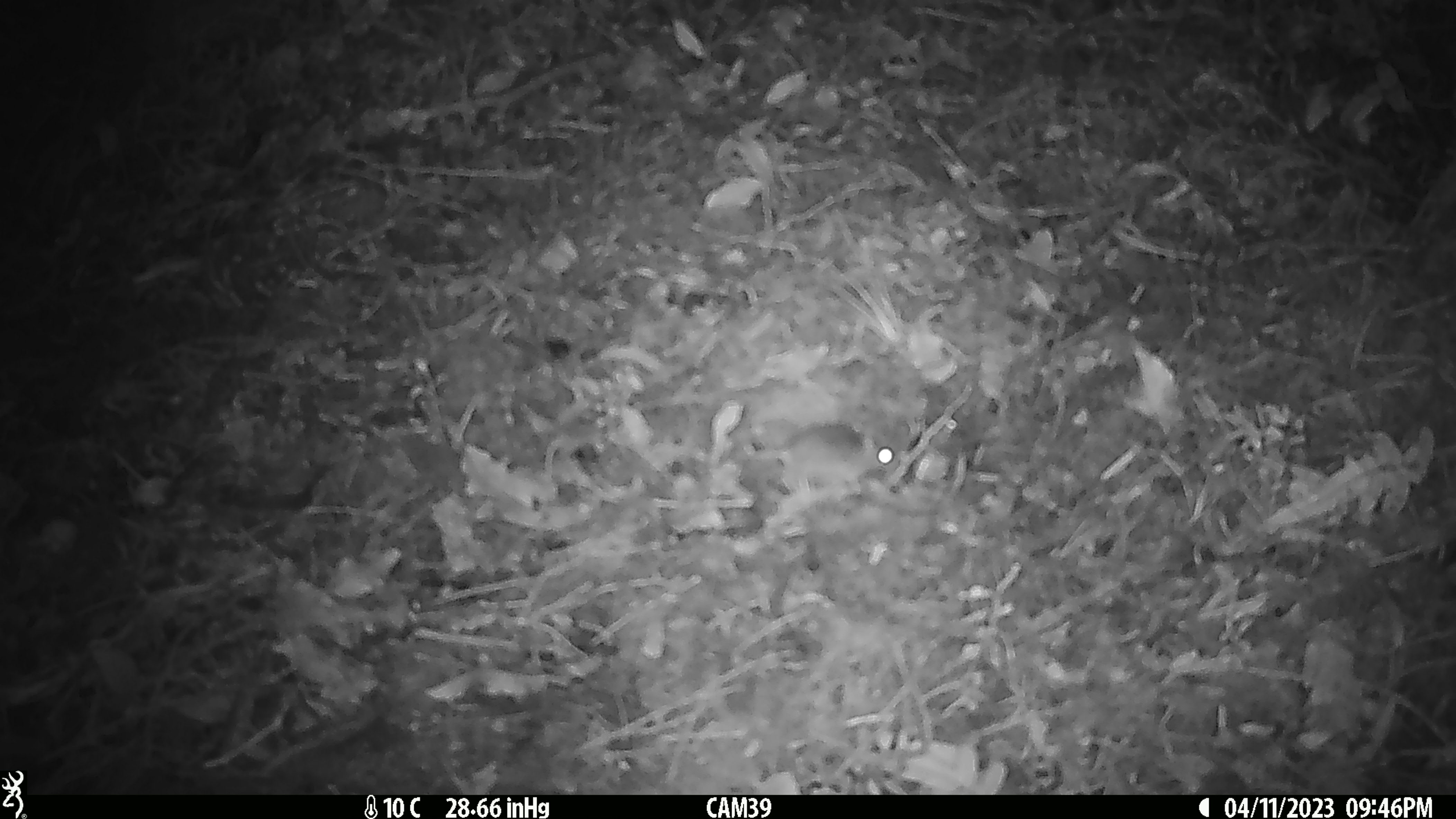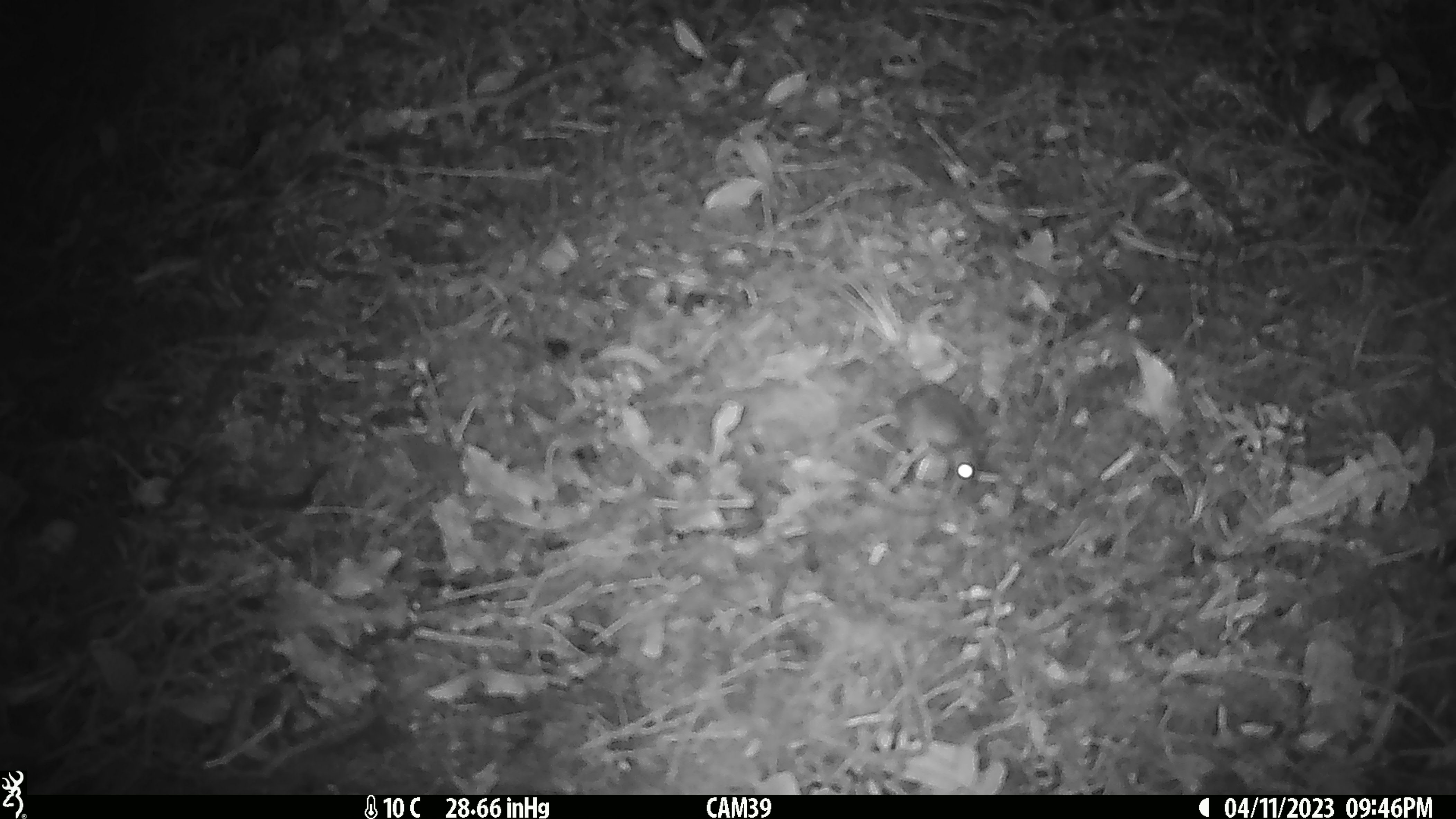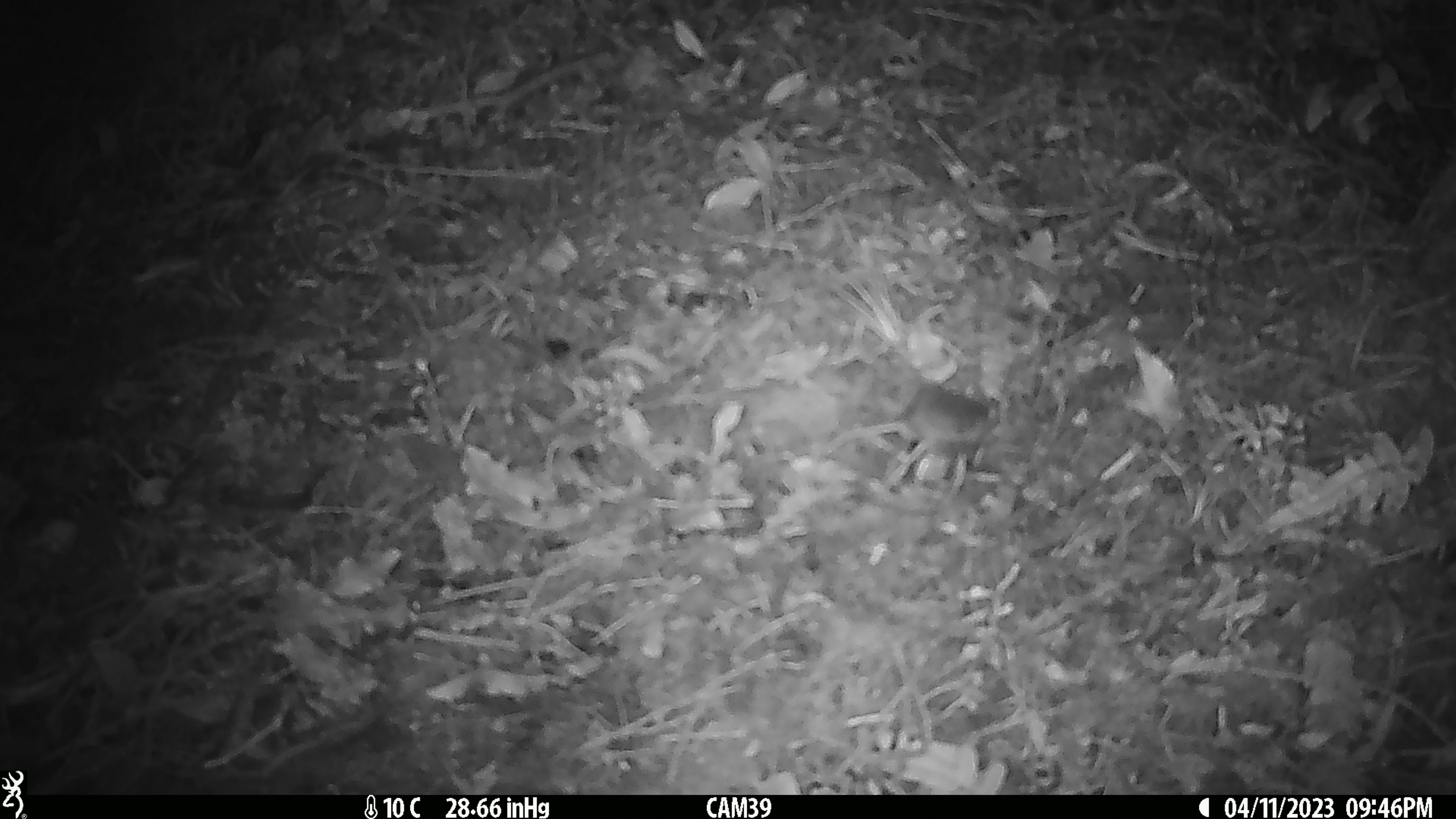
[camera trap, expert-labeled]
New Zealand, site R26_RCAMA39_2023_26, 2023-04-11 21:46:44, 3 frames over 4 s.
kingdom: Animalia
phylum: Chordata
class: Mammalia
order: Rodentia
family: Muridae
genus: Mus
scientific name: Mus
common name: mouse